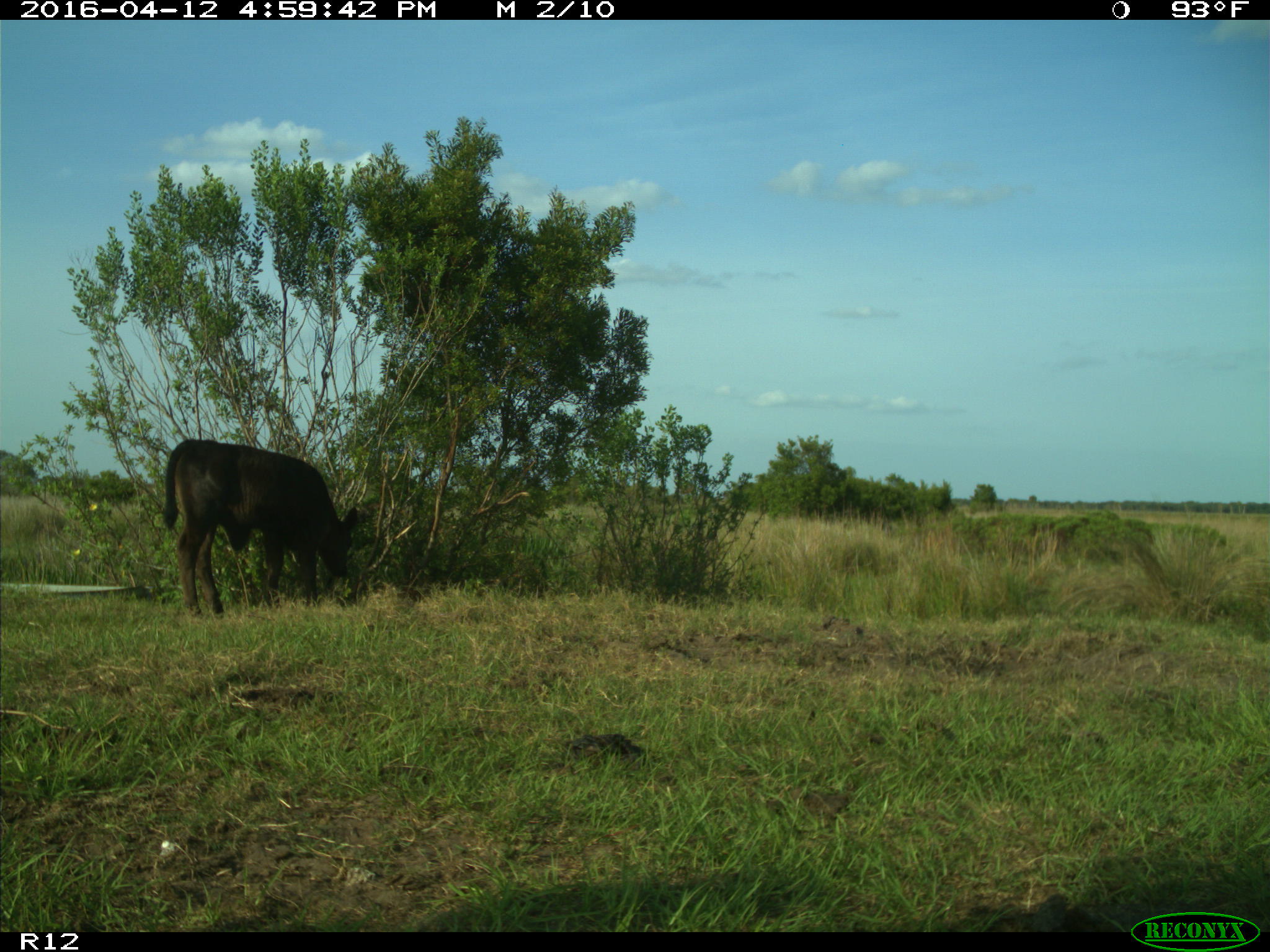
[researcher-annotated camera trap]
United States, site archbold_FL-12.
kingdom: Animalia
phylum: Chordata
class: Mammalia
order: Artiodactyla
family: Bovidae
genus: Bos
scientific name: Bos taurus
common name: domestic cow